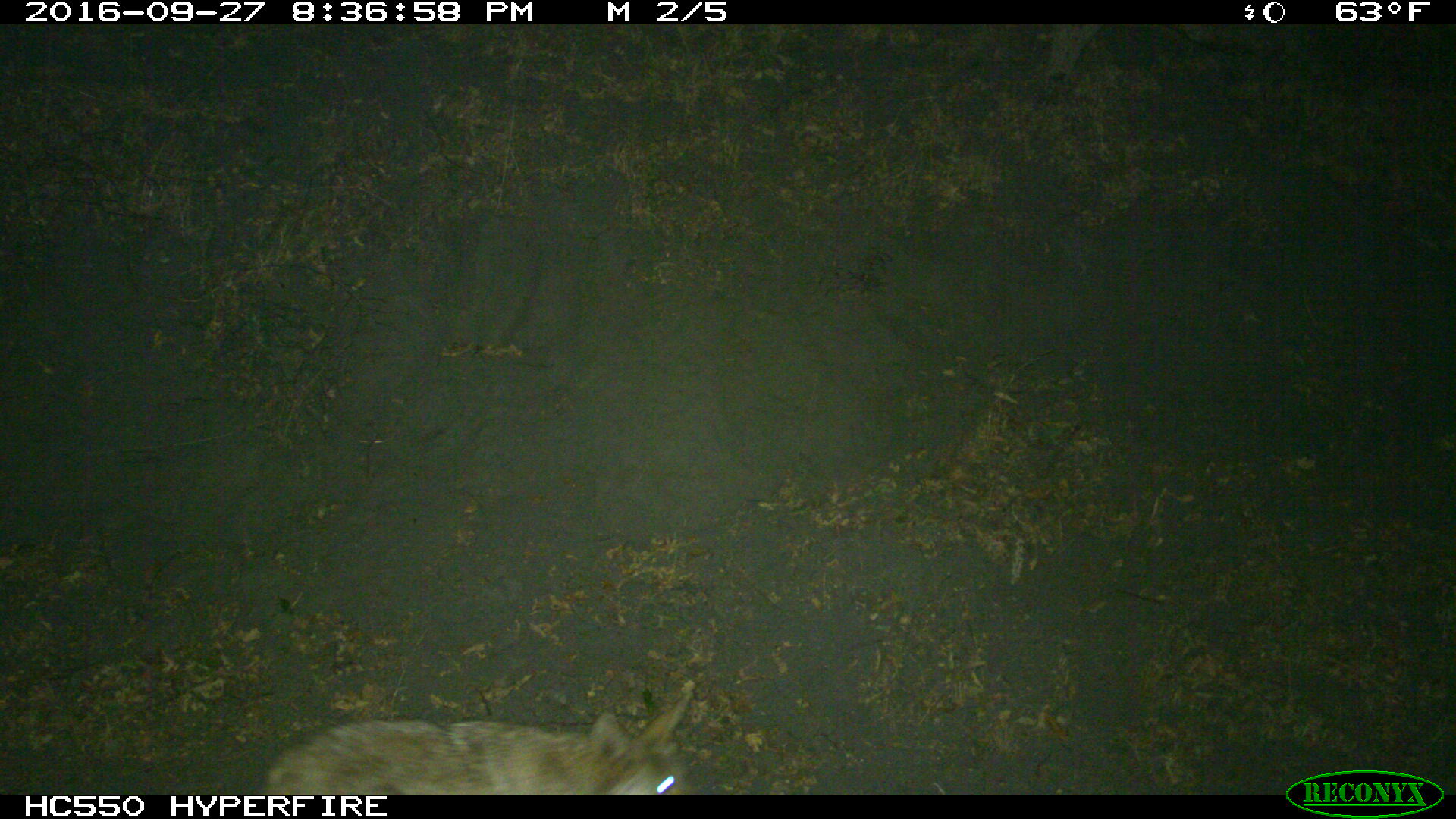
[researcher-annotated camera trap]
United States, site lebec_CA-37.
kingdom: Animalia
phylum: Chordata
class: Mammalia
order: Carnivora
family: Canidae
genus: Canis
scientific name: Canis latrans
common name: coyote